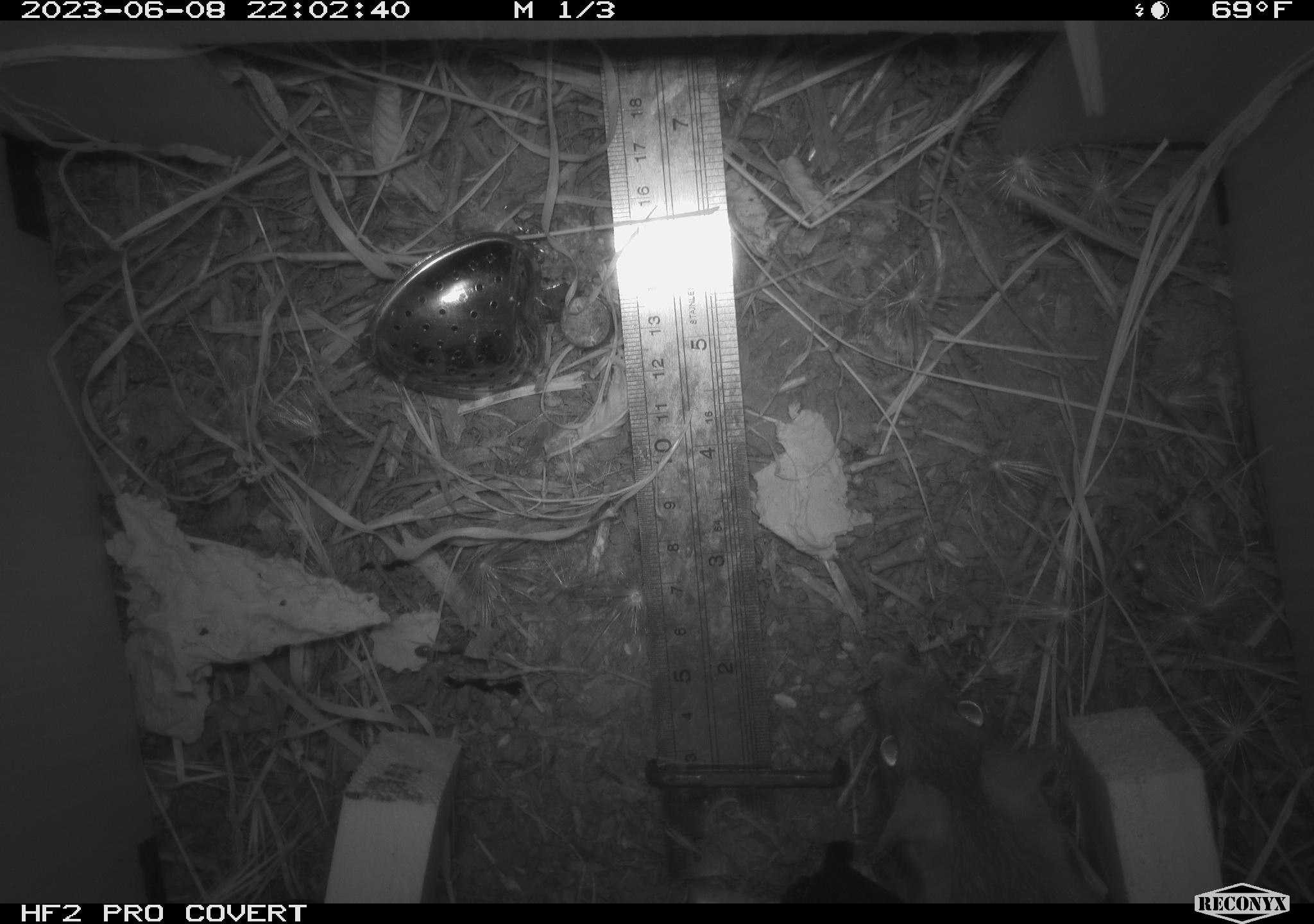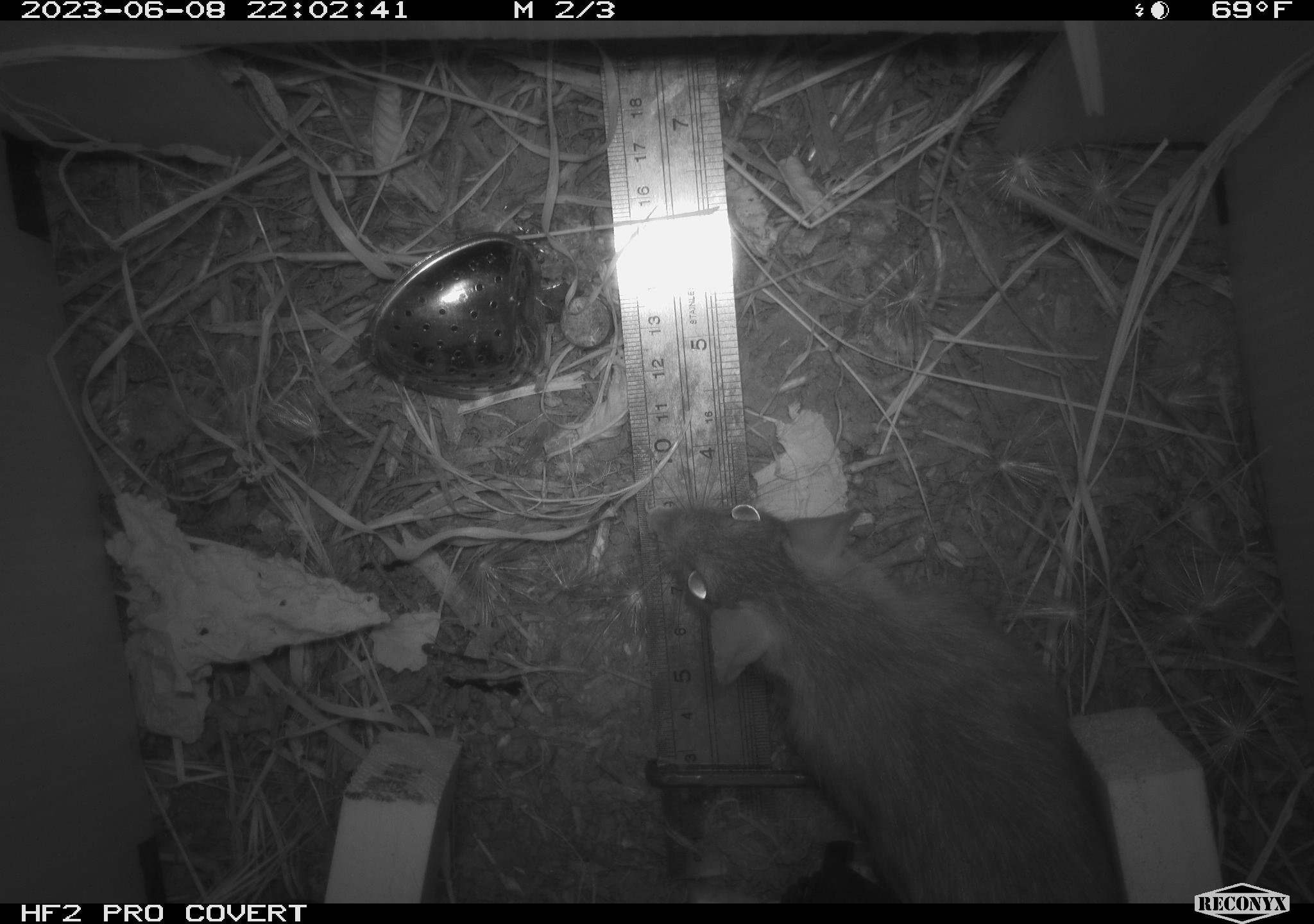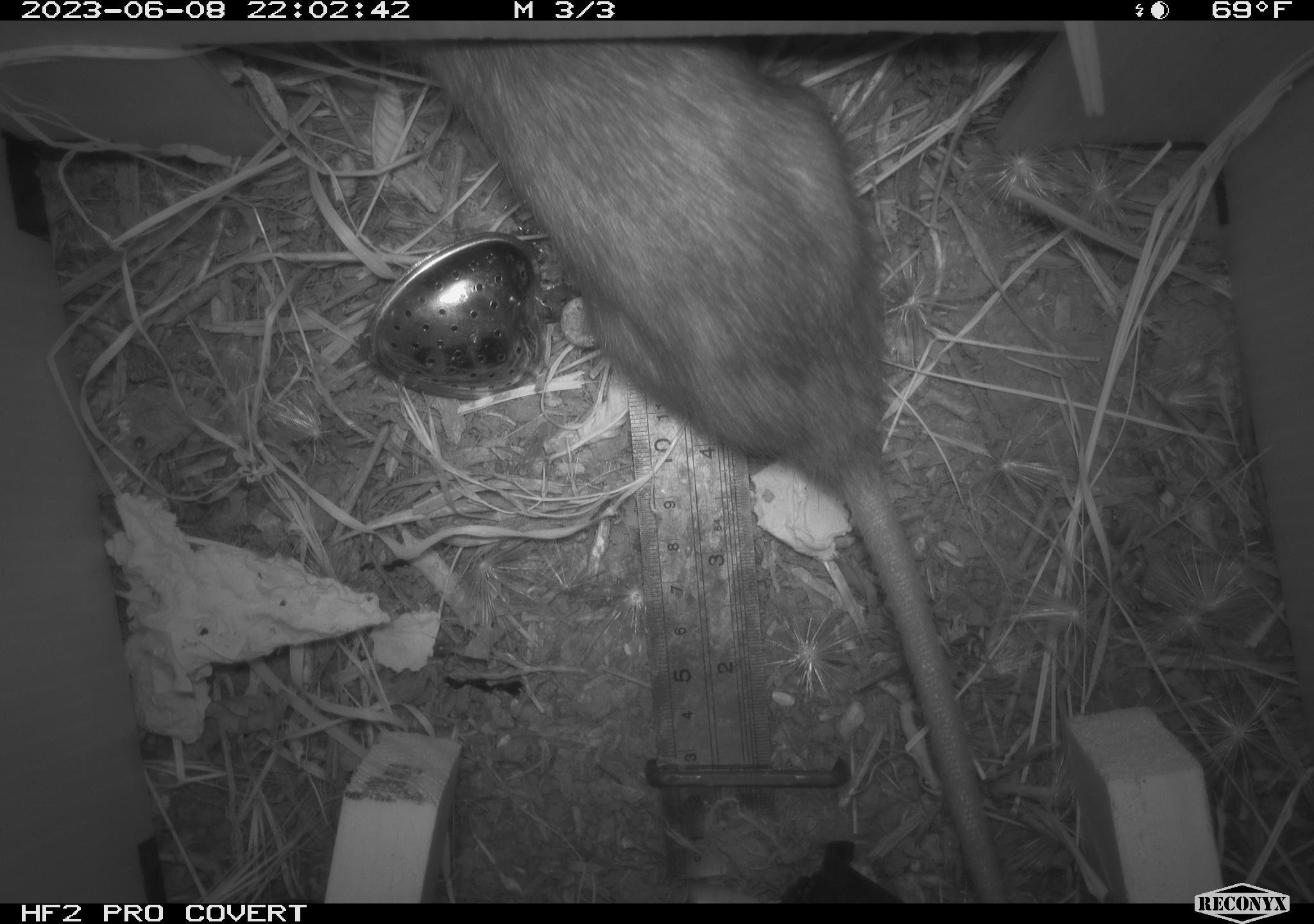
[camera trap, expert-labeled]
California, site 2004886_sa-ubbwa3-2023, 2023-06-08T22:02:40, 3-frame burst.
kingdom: Animalia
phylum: Chordata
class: Mammalia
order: Rodentia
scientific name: Rodentia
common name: mouse species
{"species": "mouse species (Rodentia)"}